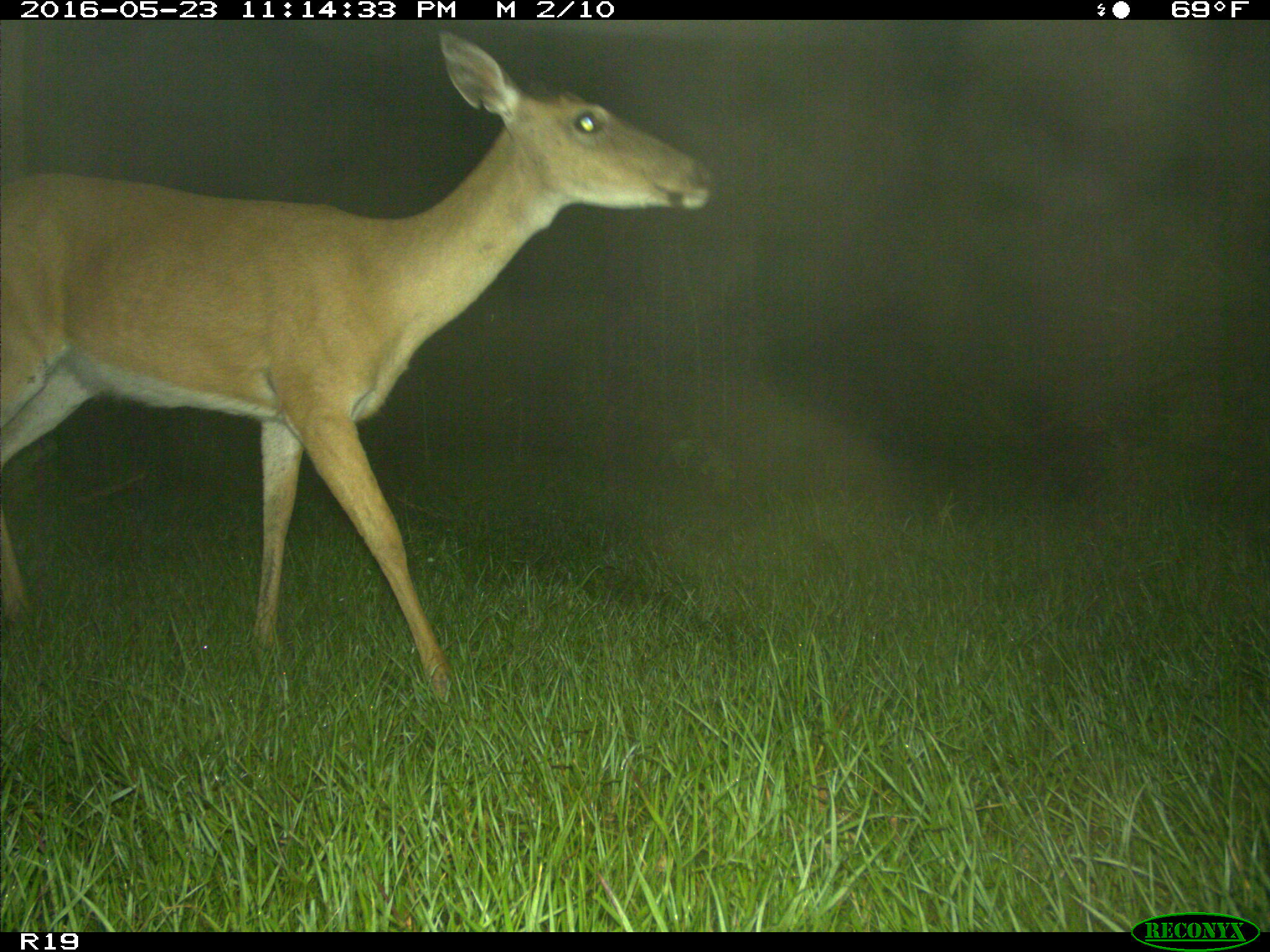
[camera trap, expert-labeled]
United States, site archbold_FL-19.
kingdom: Animalia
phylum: Chordata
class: Mammalia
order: Artiodactyla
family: Cervidae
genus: Odocoileus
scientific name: Odocoileus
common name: deer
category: unidentified deer